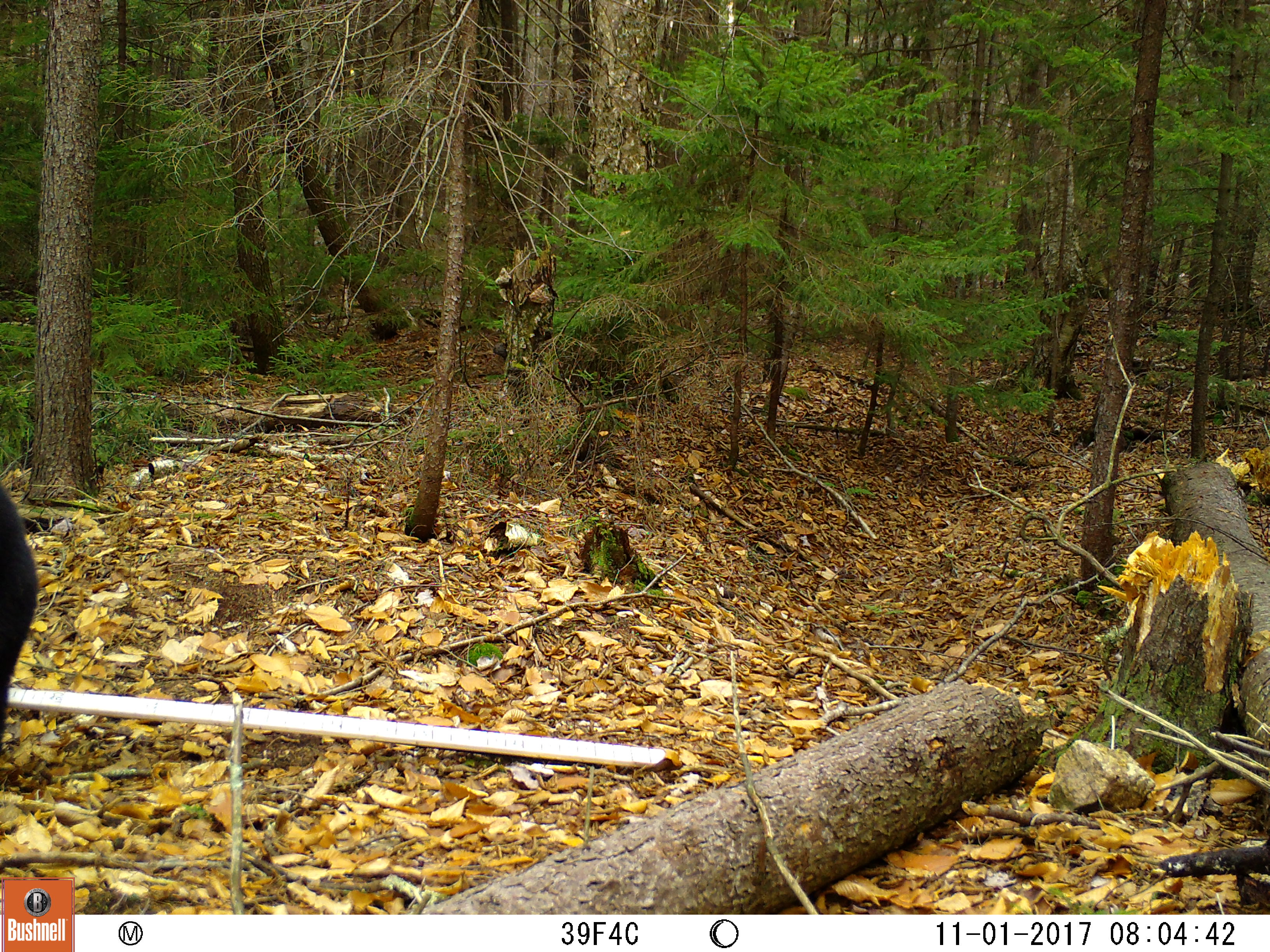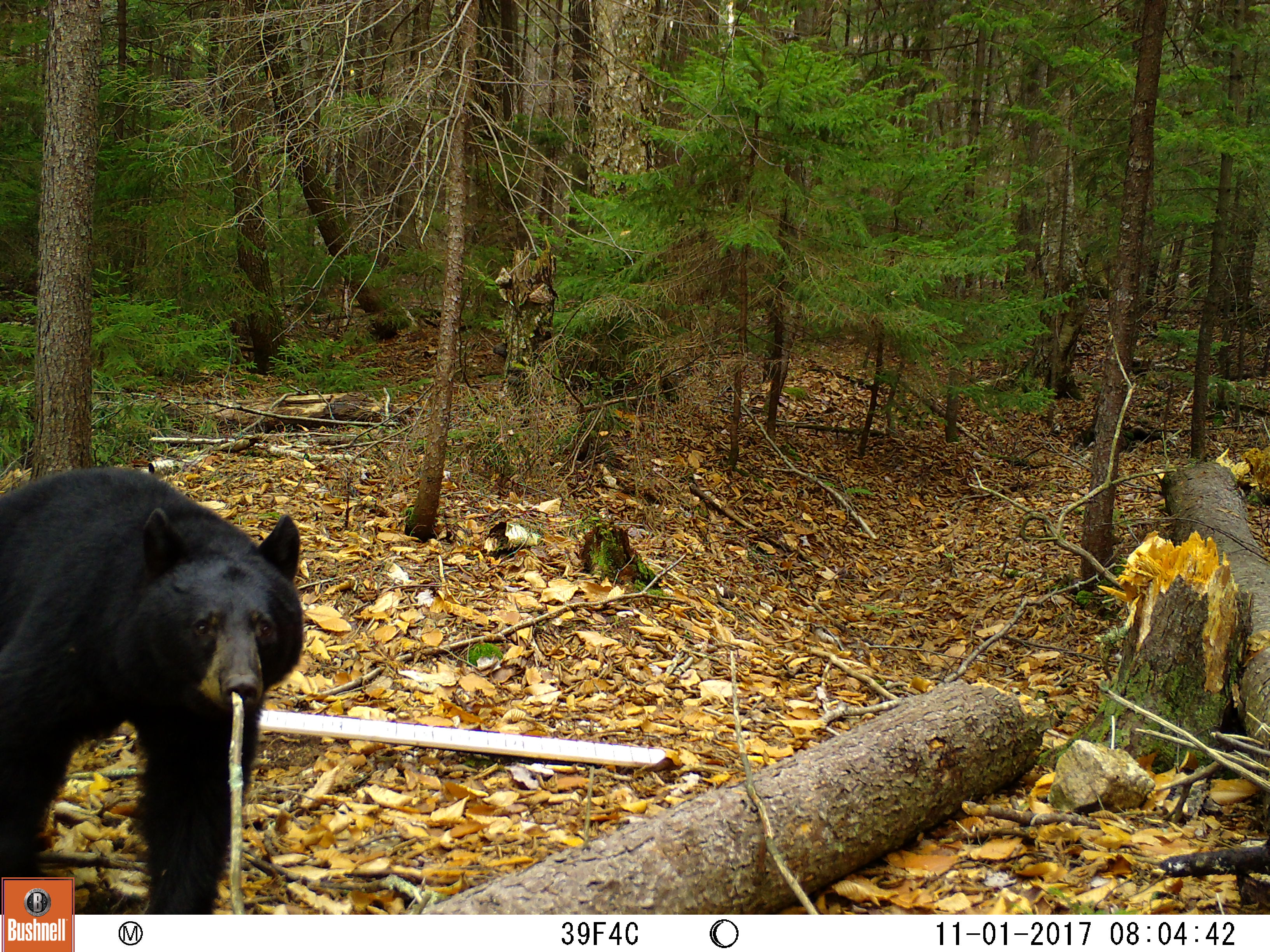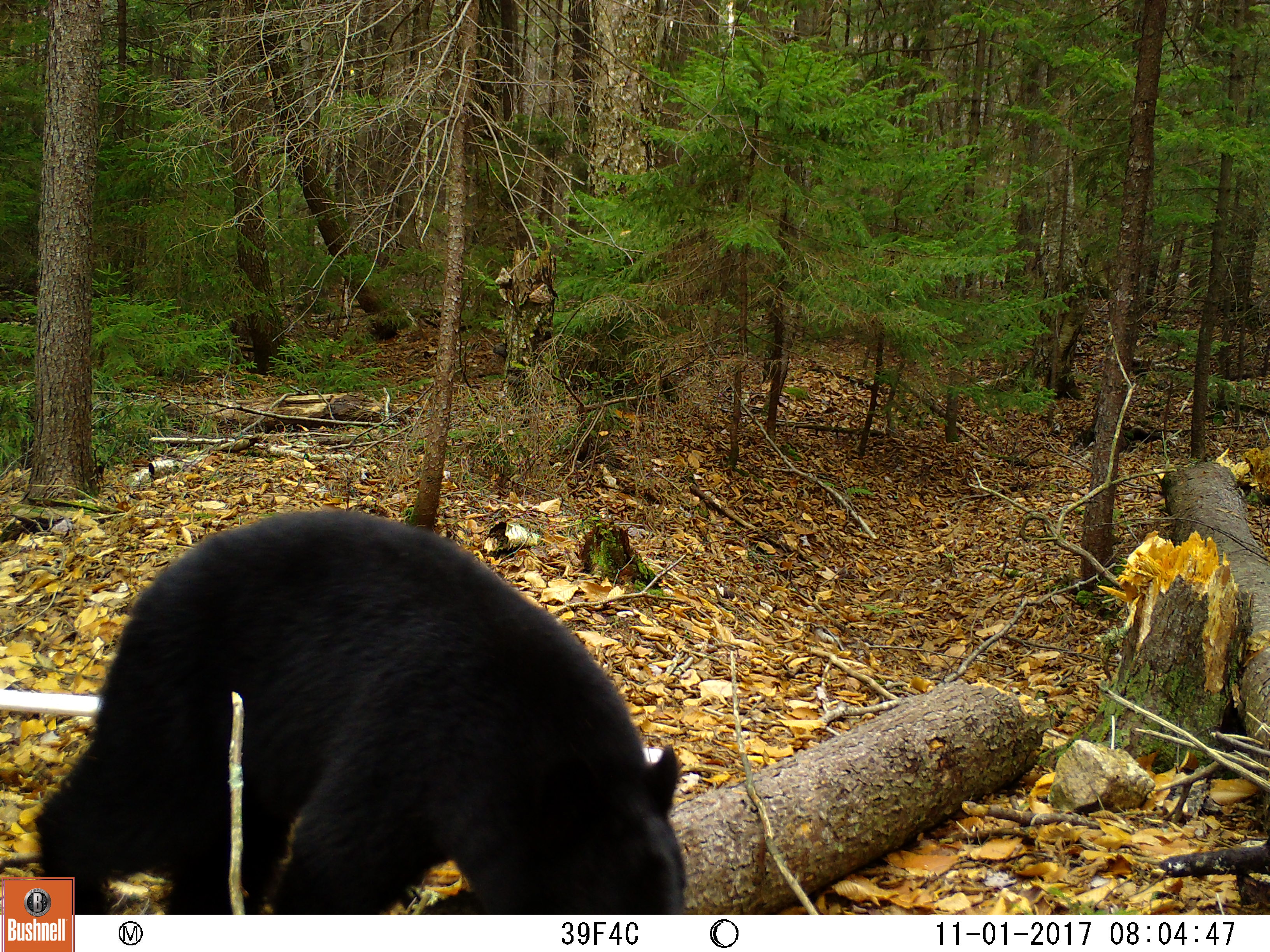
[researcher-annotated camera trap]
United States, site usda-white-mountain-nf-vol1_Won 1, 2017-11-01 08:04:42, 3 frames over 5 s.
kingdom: Animalia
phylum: Chordata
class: Mammalia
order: Carnivora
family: Ursidae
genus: Ursus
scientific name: Ursus americanus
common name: black bear